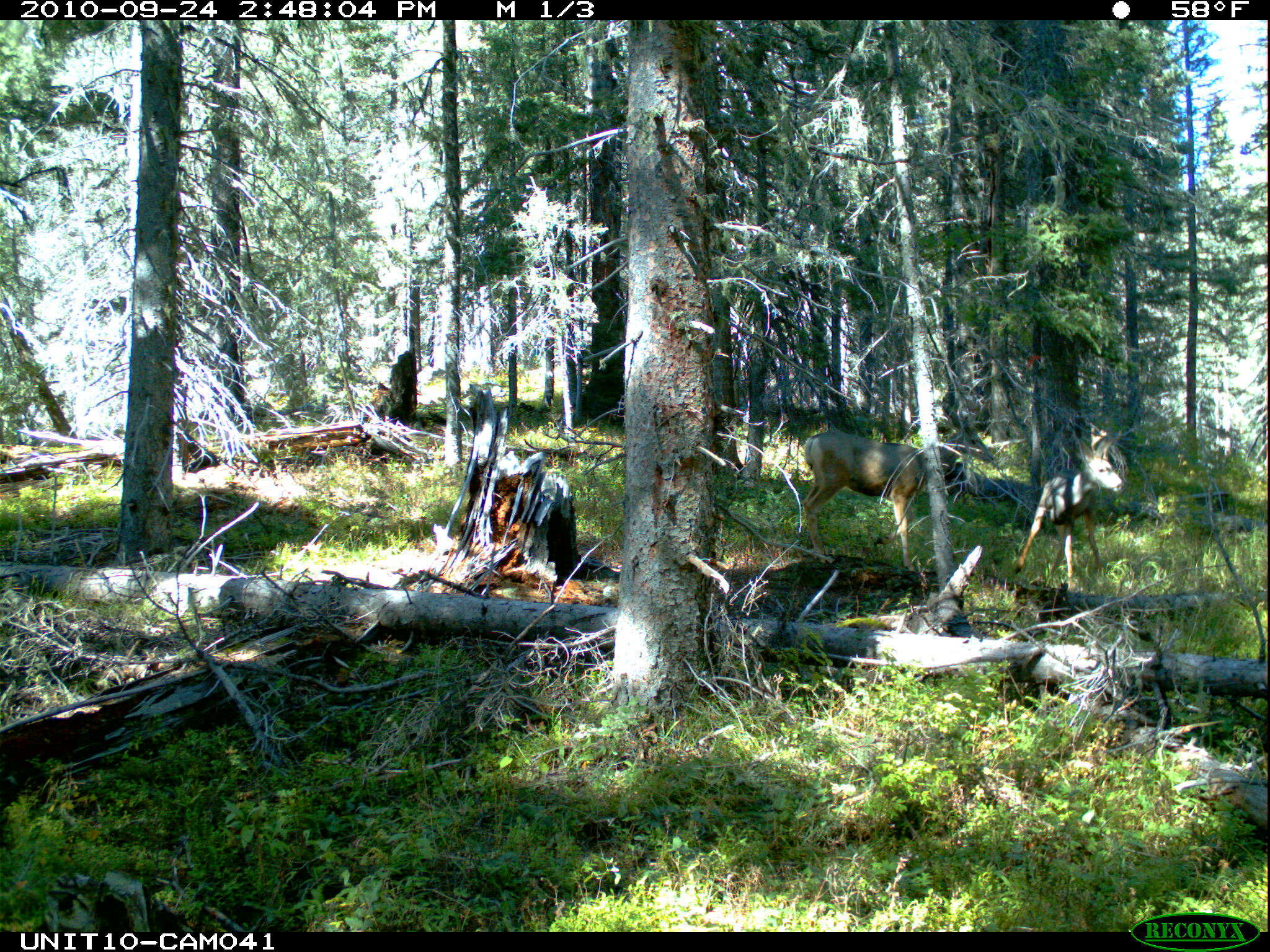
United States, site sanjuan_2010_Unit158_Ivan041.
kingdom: Animalia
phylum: Chordata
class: Mammalia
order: Artiodactyla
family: Cervidae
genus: Odocoileus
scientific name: Odocoileus hemionus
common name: mule deer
Odocoileus hemionus (mule deer).